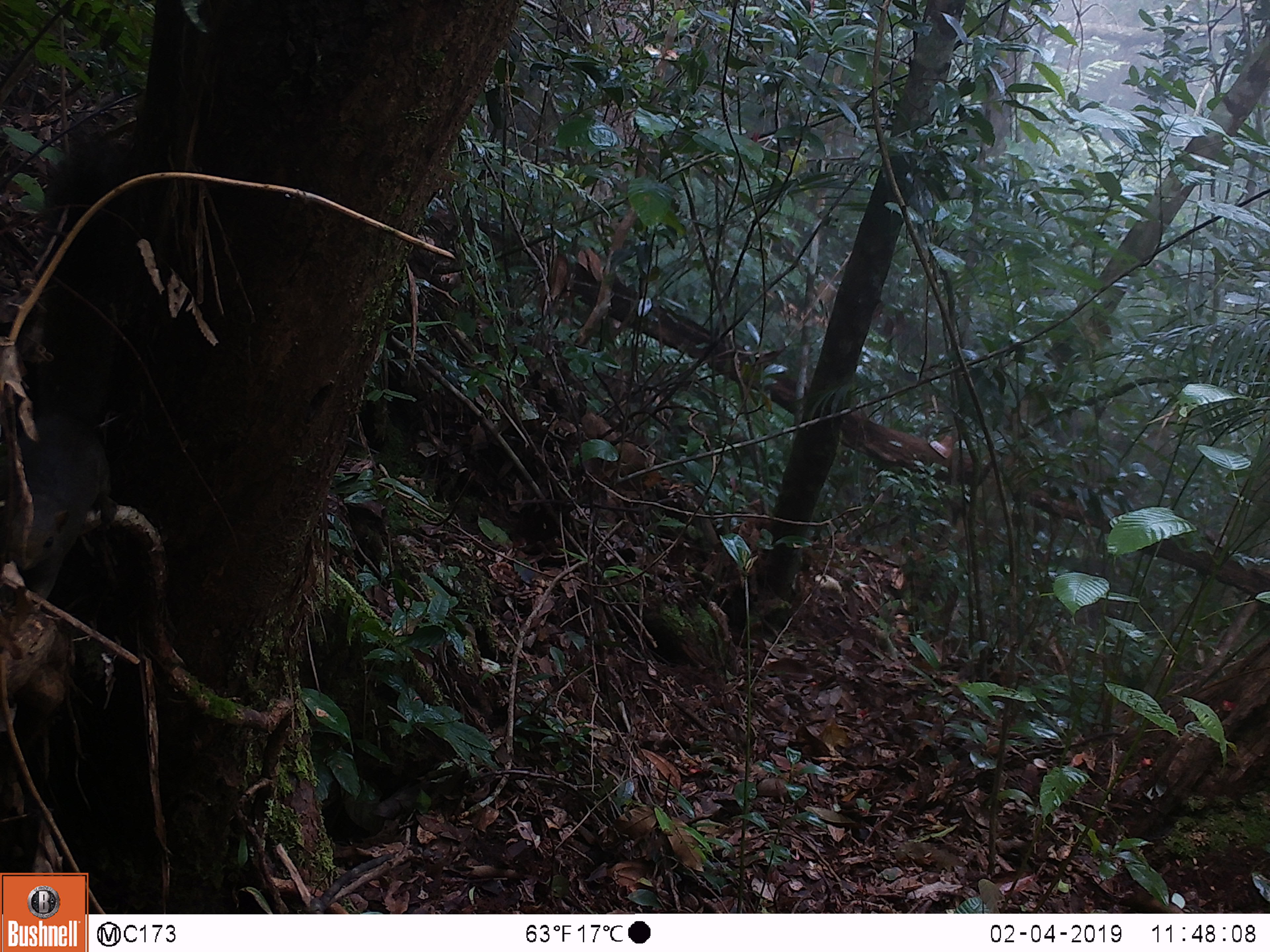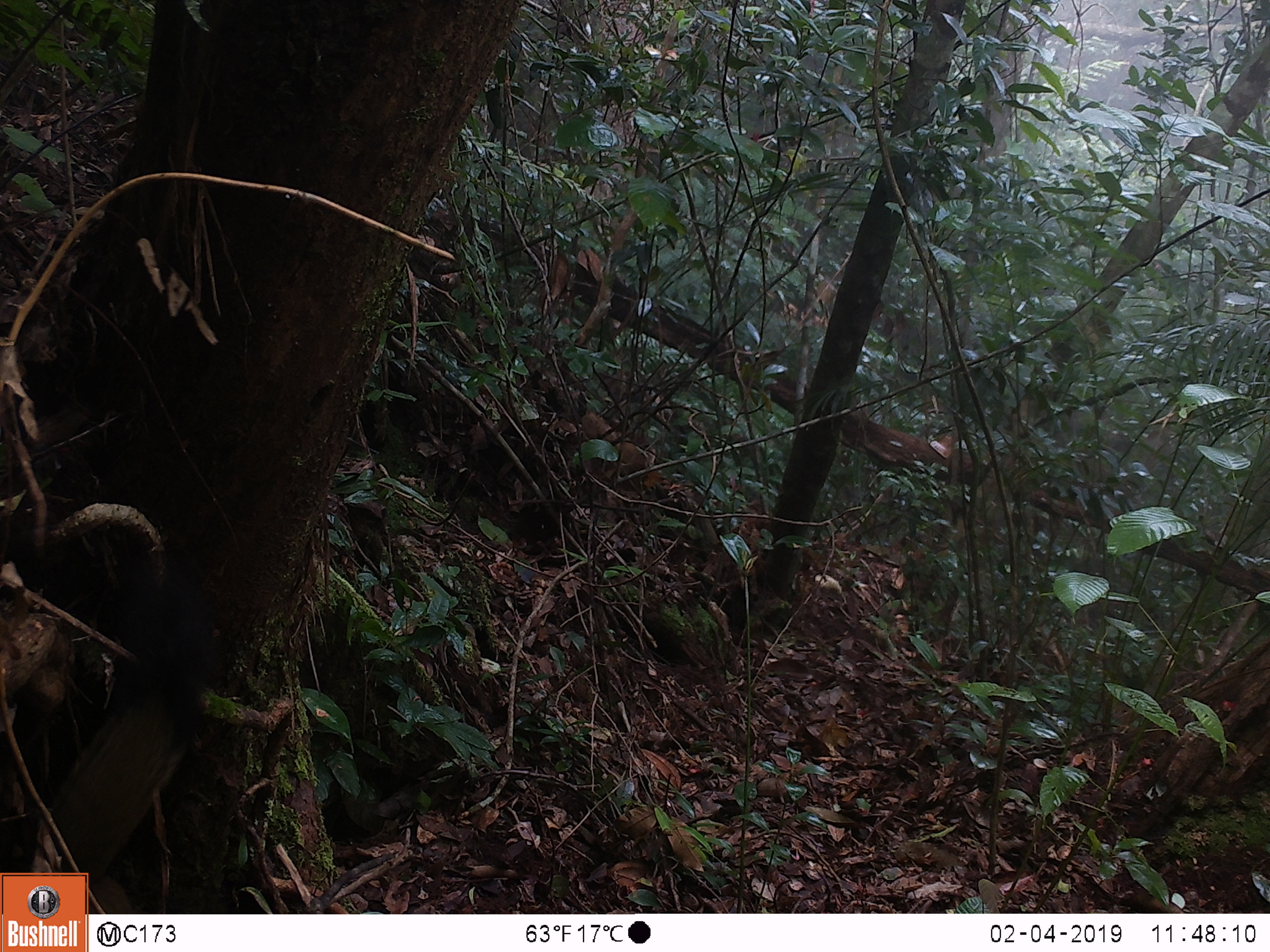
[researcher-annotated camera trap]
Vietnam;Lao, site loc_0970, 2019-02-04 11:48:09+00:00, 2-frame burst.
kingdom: Animalia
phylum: Chordata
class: Mammalia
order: Rodentia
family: Sciuridae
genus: Sciurus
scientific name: Sciurus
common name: squirrel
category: unidentified squirrel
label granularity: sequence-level